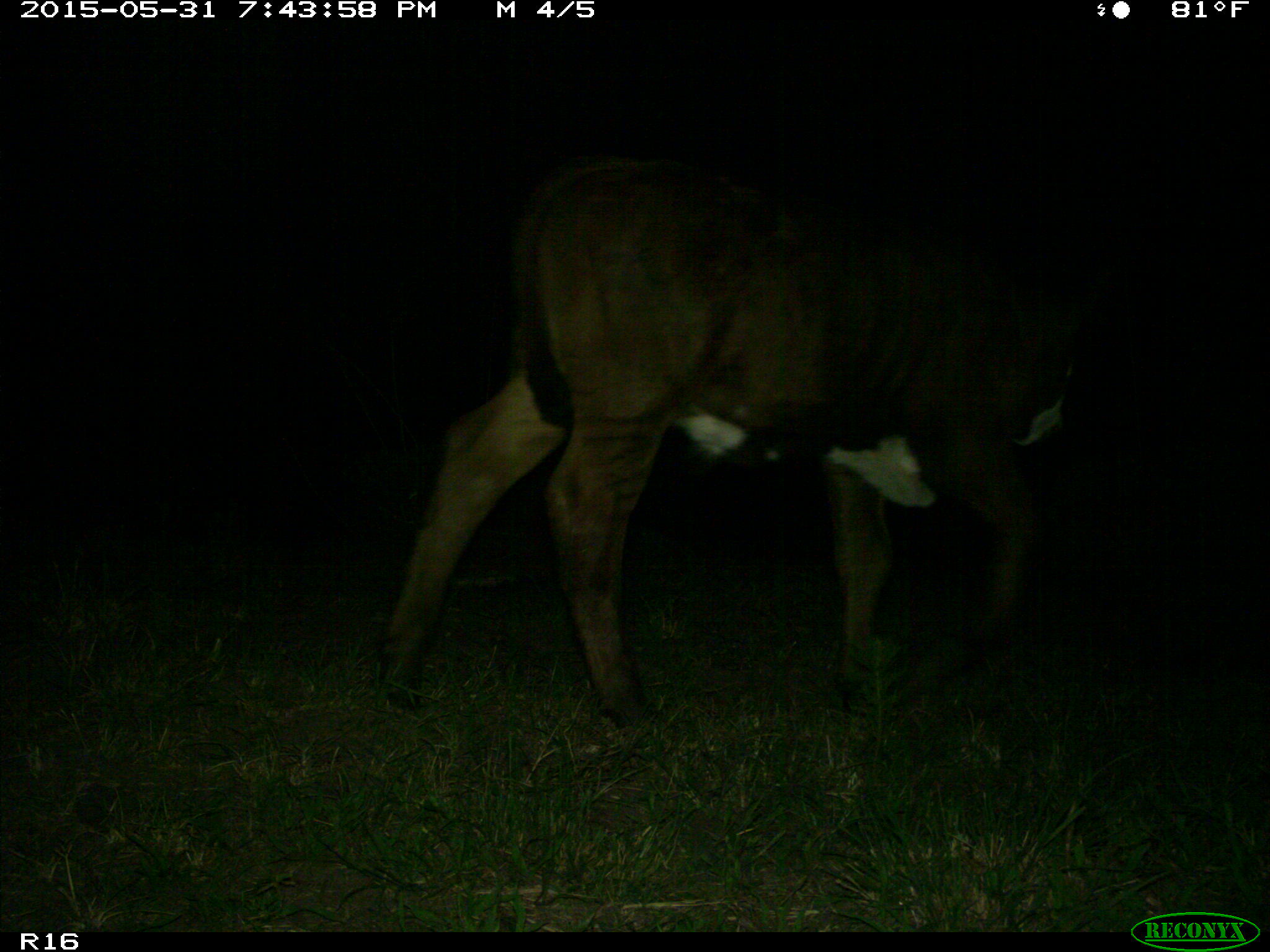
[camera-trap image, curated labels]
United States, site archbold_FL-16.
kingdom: Animalia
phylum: Chordata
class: Mammalia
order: Artiodactyla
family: Bovidae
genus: Bos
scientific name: Bos taurus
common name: domestic cow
Bos taurus (domestic cow).